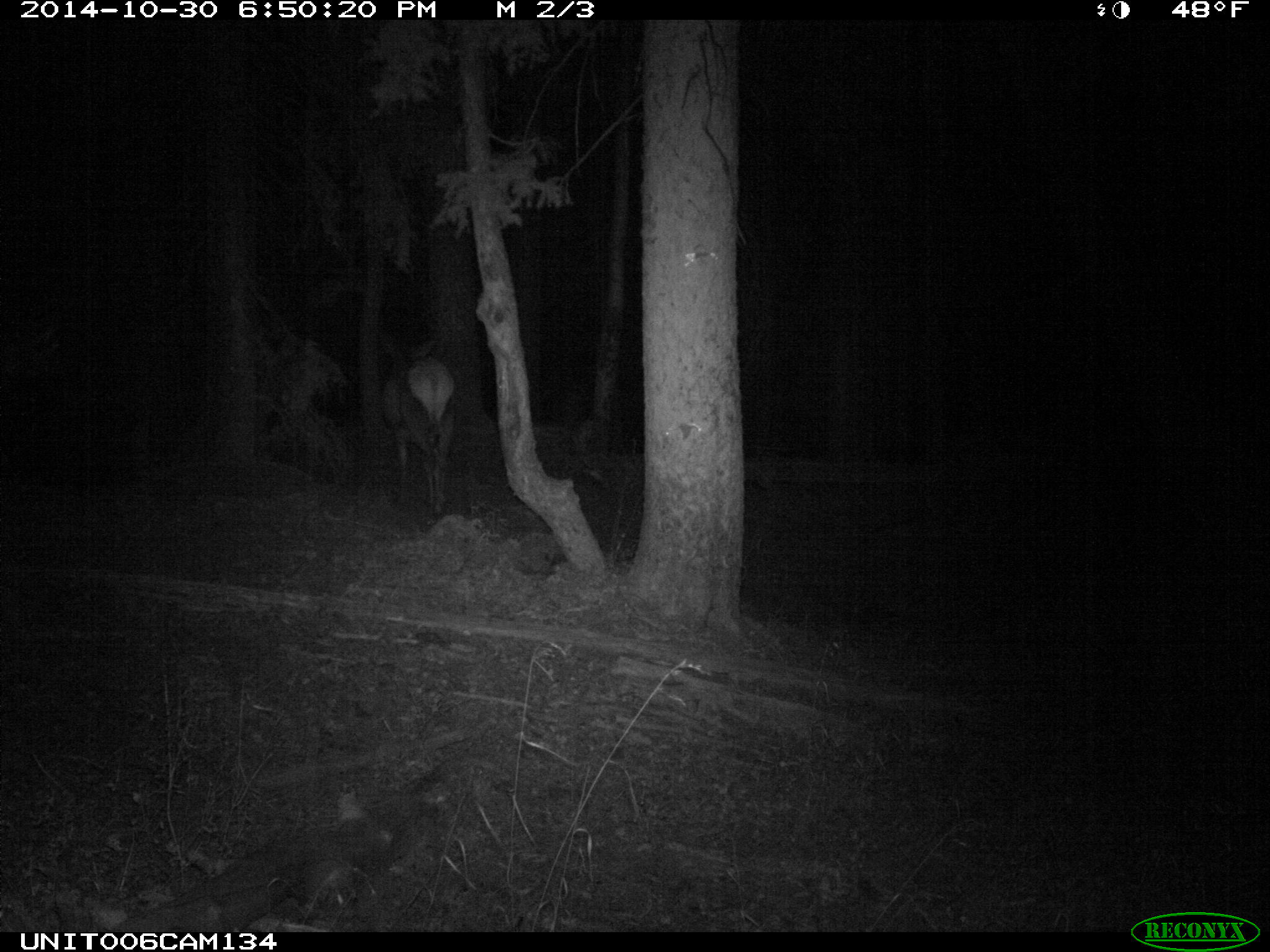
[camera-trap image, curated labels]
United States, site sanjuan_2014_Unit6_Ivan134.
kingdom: Animalia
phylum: Chordata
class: Mammalia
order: Artiodactyla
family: Cervidae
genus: Cervus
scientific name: Cervus elaphus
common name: red deer